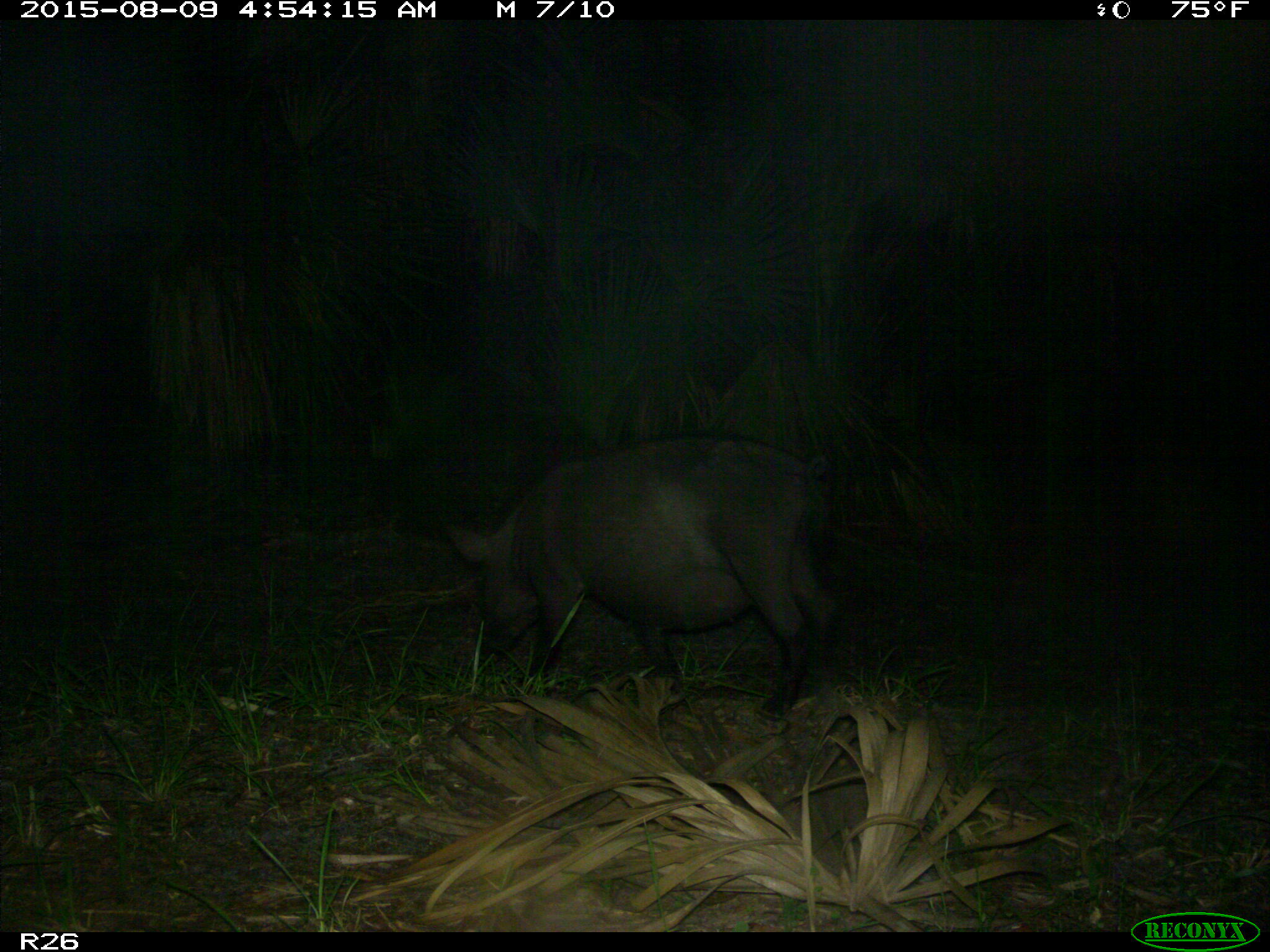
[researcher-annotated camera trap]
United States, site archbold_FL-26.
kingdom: Animalia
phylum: Chordata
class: Mammalia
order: Artiodactyla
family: Suidae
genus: Sus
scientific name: Sus scrofa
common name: wild boar